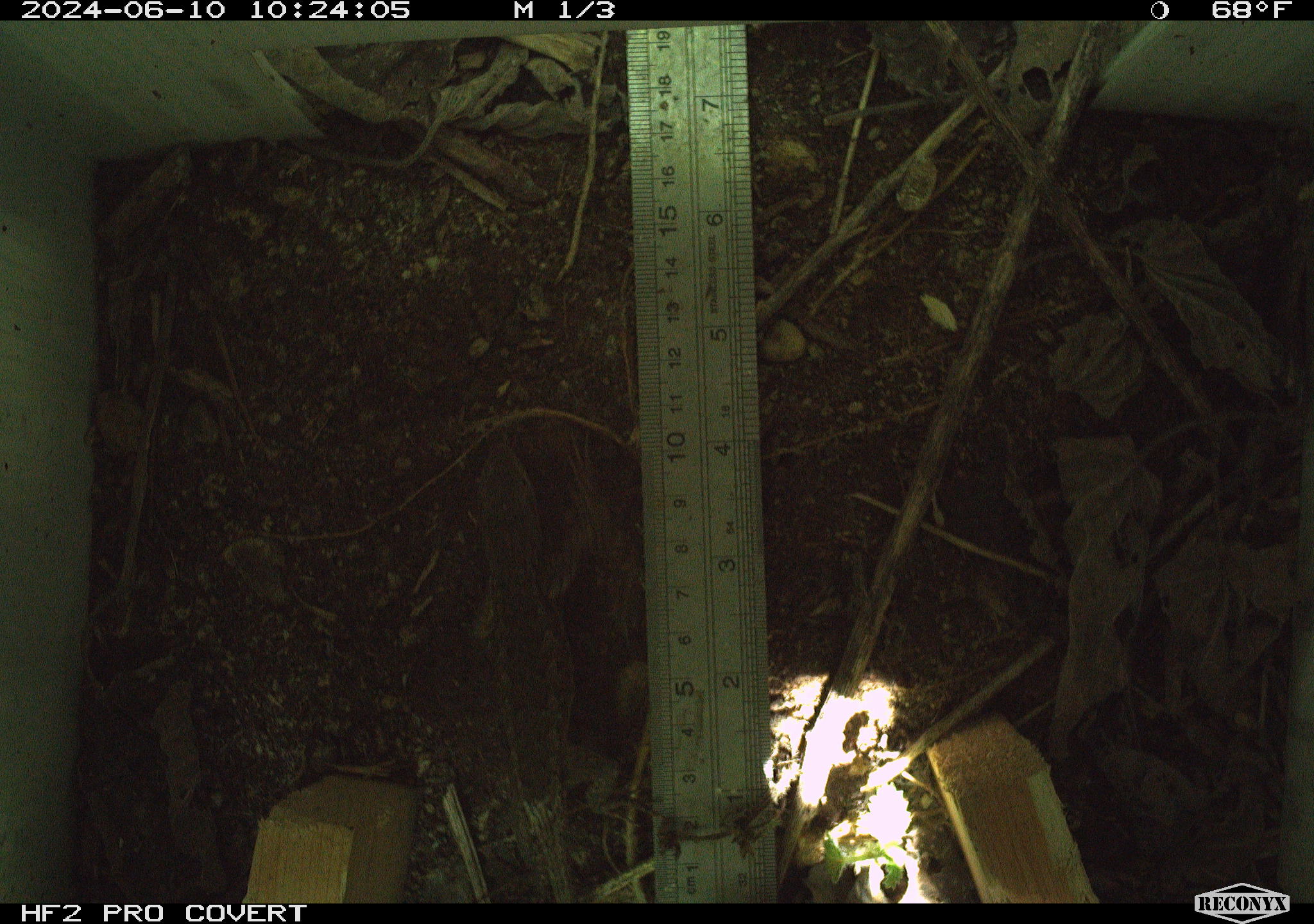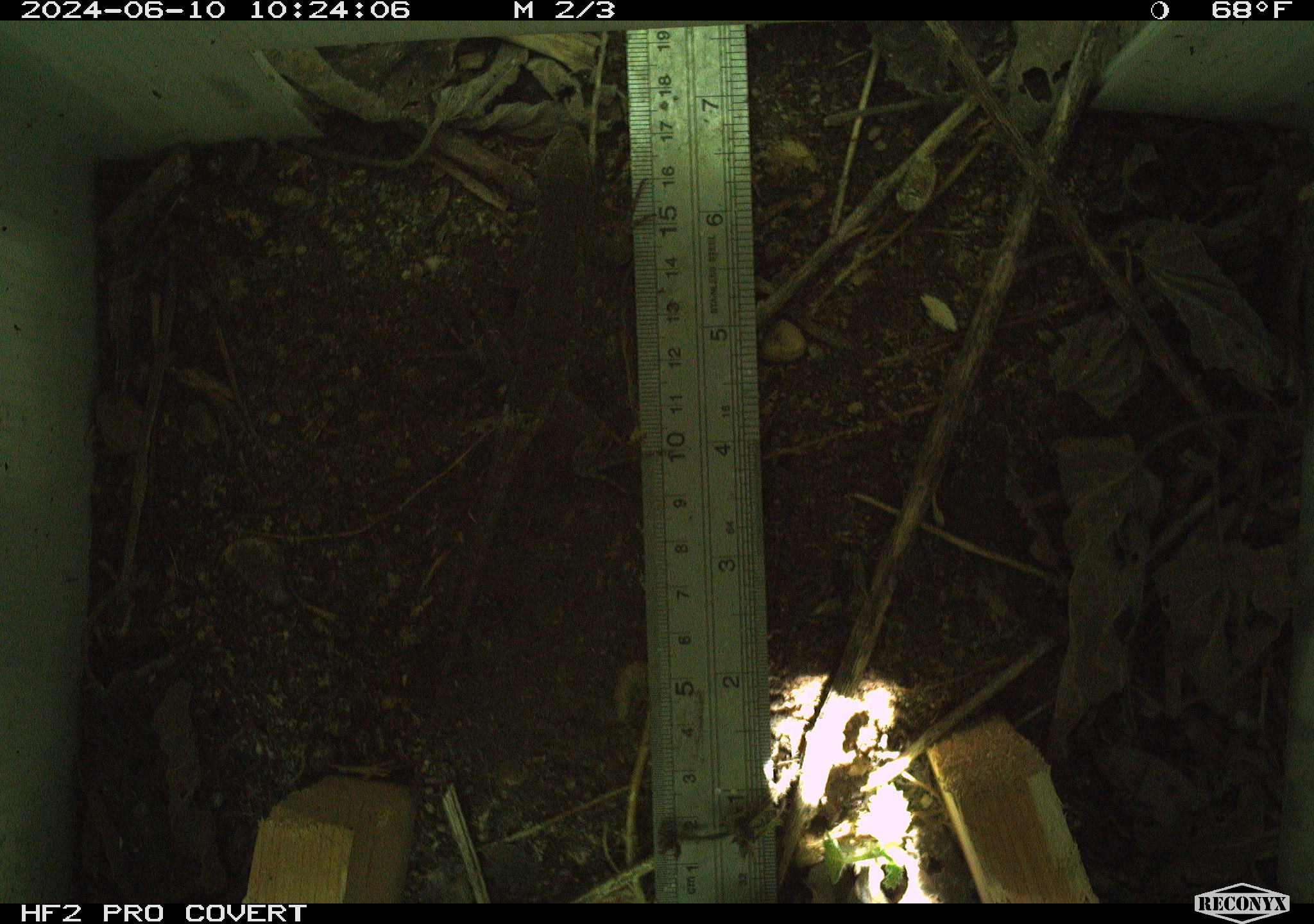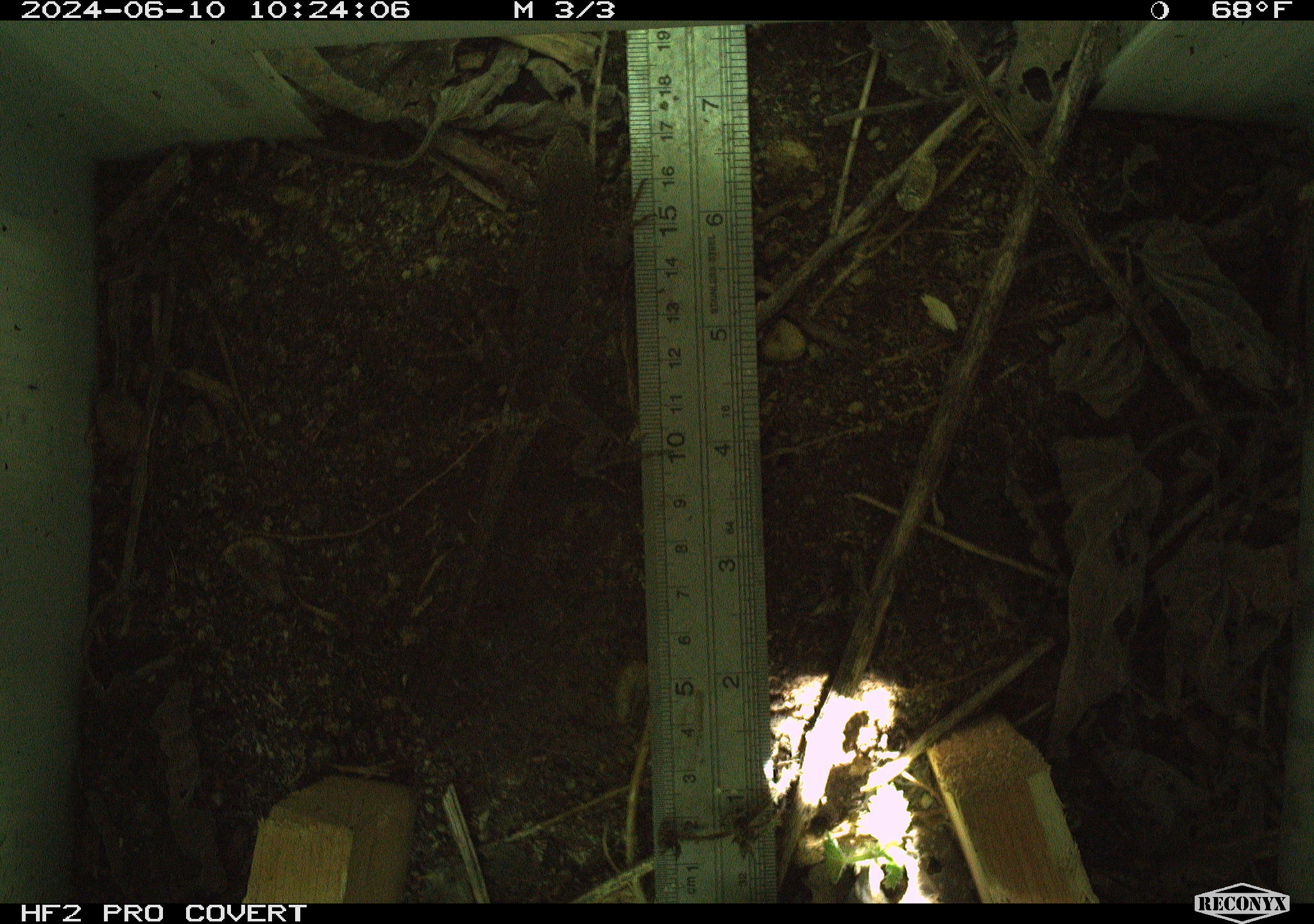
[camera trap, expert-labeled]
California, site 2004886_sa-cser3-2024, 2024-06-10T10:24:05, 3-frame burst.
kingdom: Animalia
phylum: Chordata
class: Reptilia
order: Squamata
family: Phrynosomatidae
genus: Sceloporus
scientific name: Sceloporus occidentalis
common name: western fence lizard